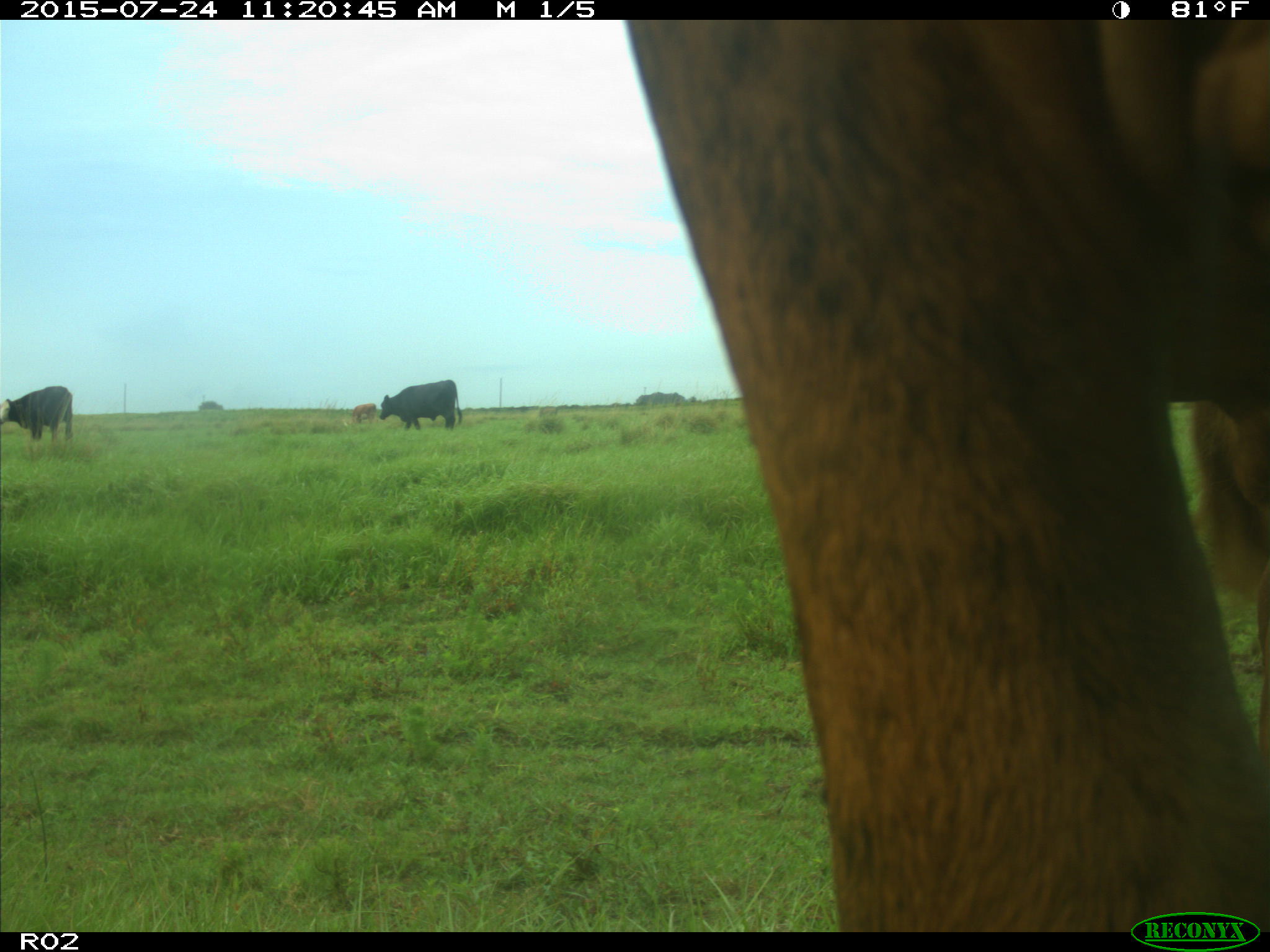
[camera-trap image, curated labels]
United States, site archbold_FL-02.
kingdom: Animalia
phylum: Chordata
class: Mammalia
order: Artiodactyla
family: Bovidae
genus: Bos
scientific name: Bos taurus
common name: domestic cow